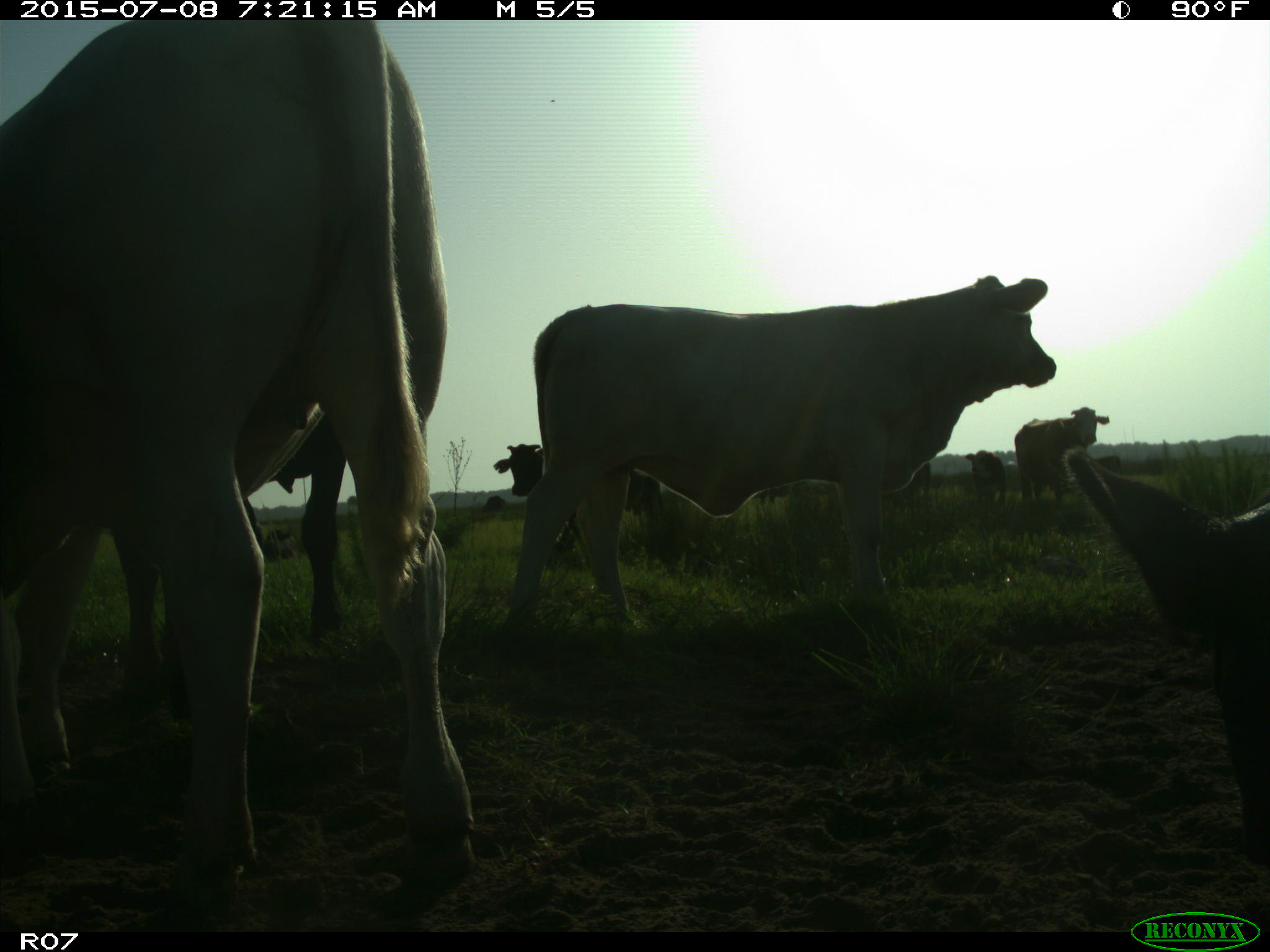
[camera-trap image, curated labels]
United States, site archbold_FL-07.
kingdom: Animalia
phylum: Chordata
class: Mammalia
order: Artiodactyla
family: Bovidae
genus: Bos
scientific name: Bos taurus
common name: domestic cow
Bos taurus (domestic cow).